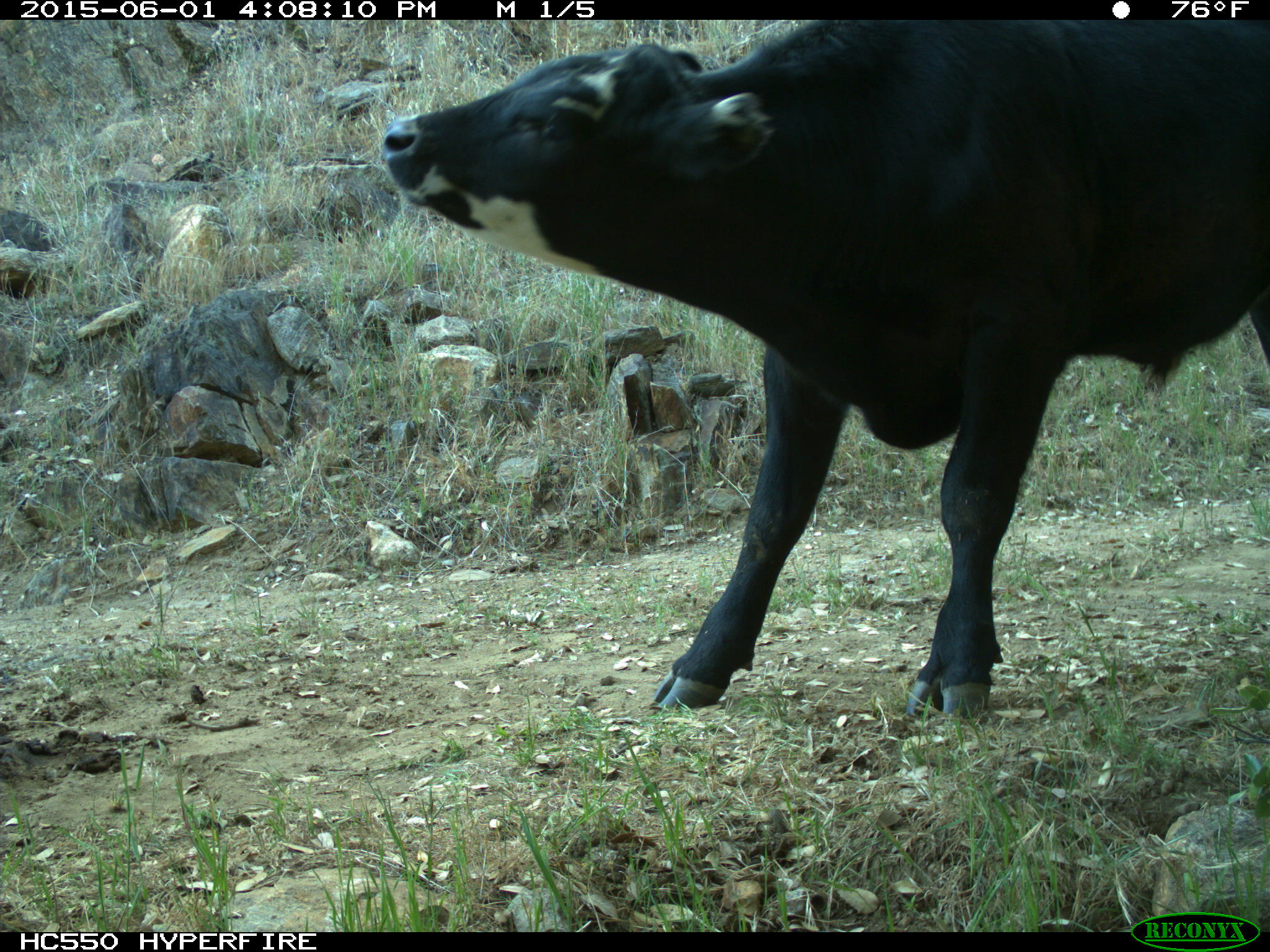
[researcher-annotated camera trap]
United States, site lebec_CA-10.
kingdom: Animalia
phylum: Chordata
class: Mammalia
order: Artiodactyla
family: Bovidae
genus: Bos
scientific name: Bos taurus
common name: domestic cow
Bos taurus (domestic cow).